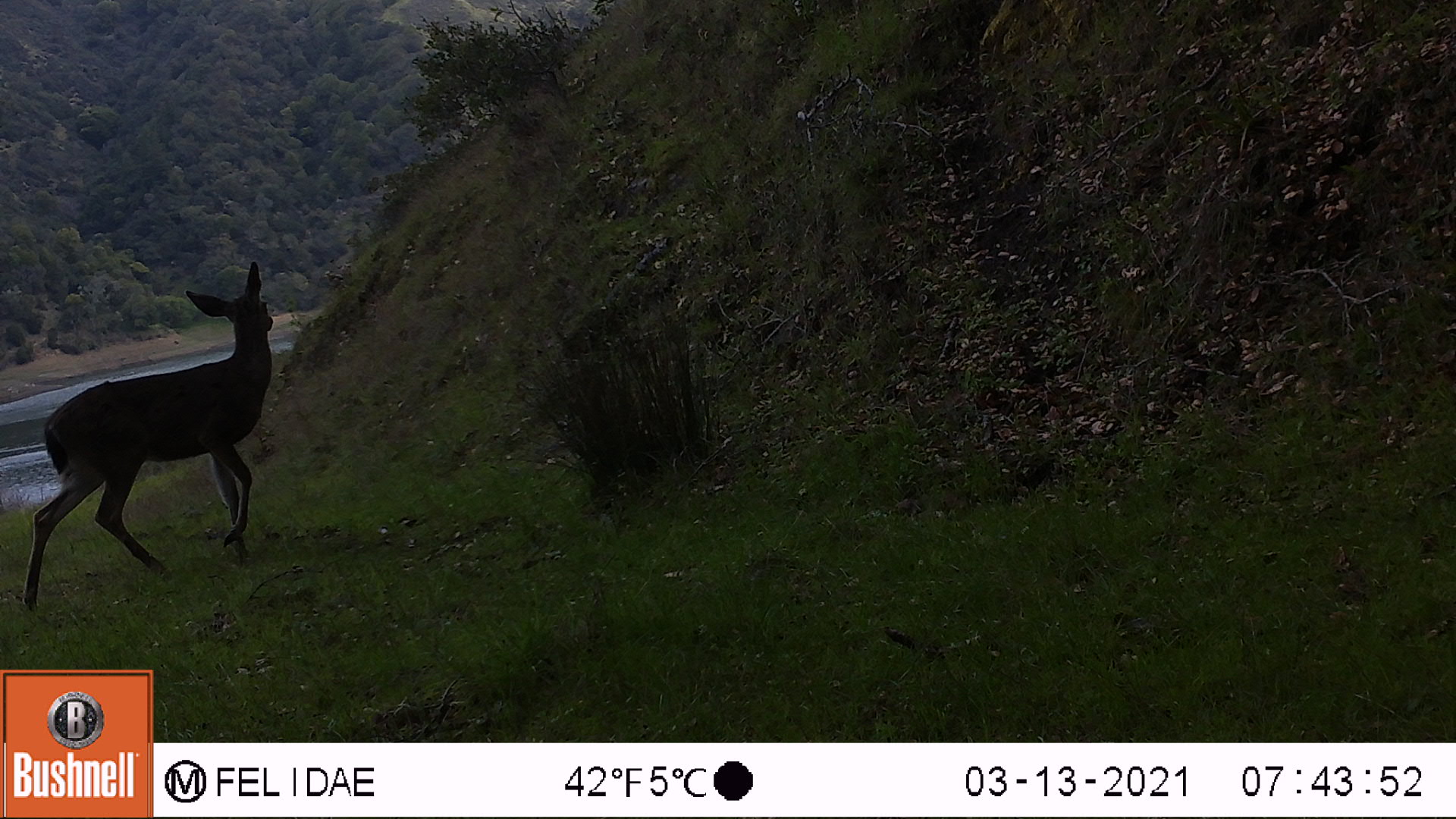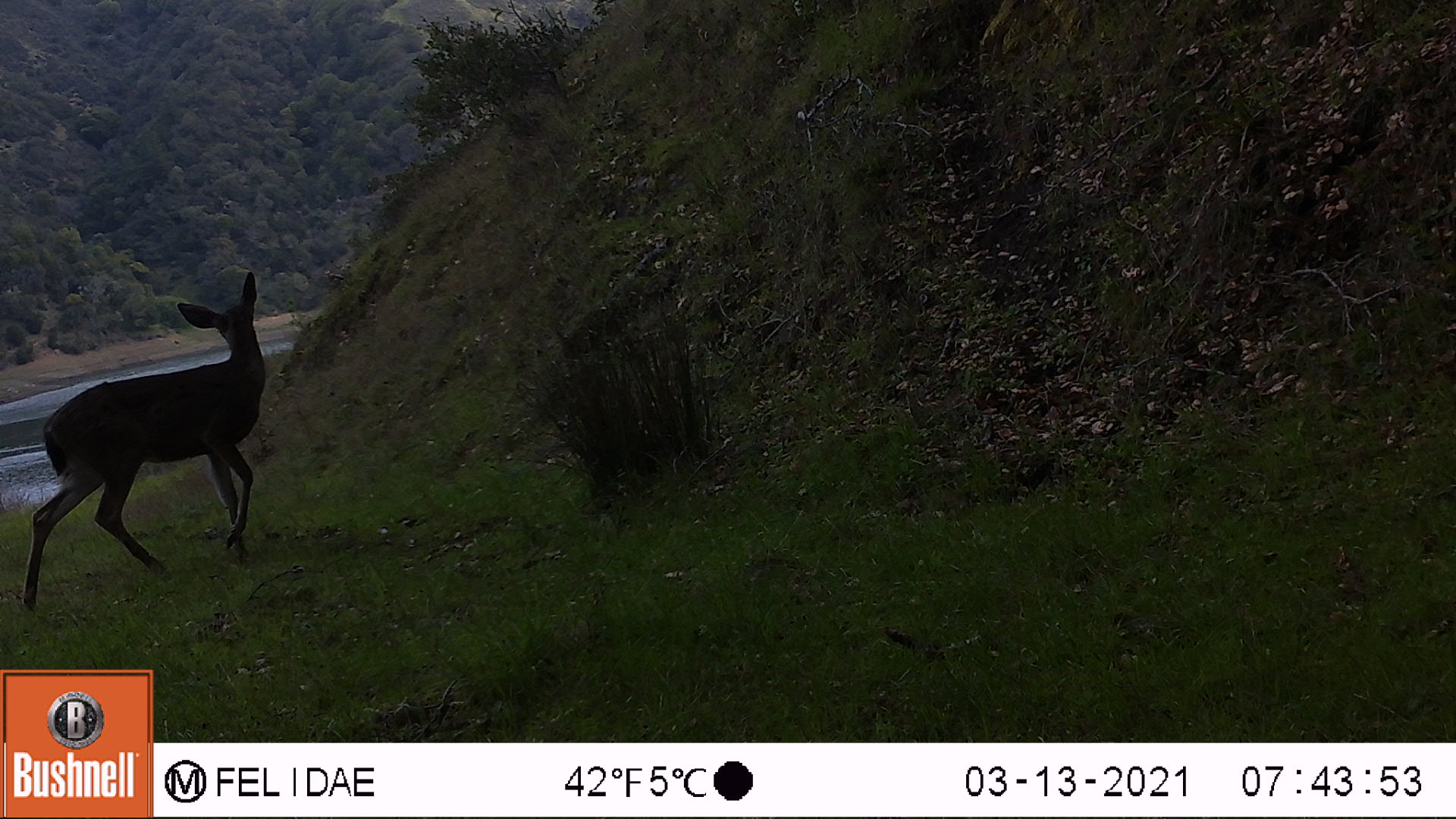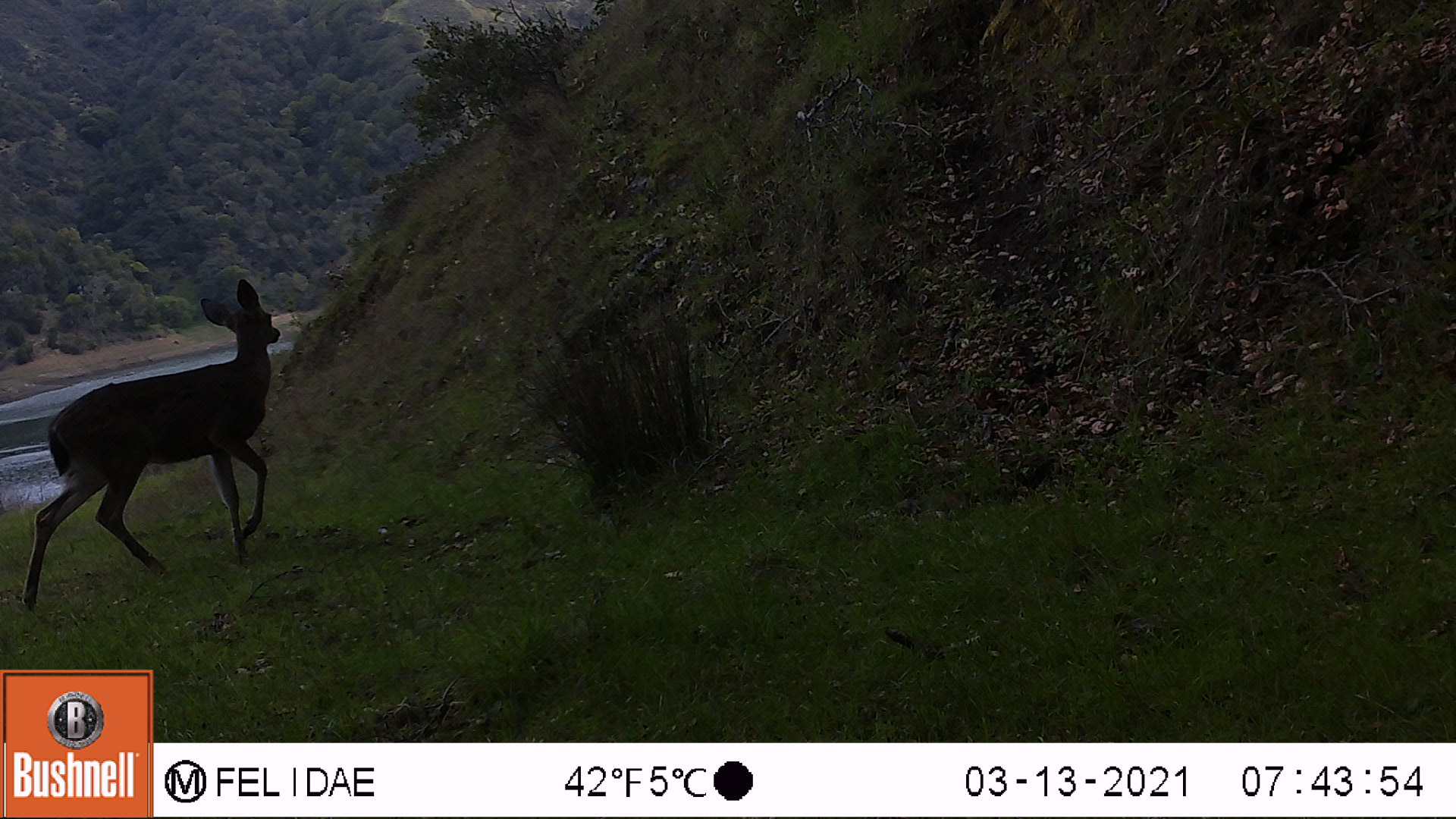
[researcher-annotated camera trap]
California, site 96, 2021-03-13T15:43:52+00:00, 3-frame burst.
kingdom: Animalia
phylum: Chordata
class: Mammalia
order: Artiodactyla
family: Cervidae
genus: Odocoileus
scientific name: Odocoileus hemionus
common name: mule deer